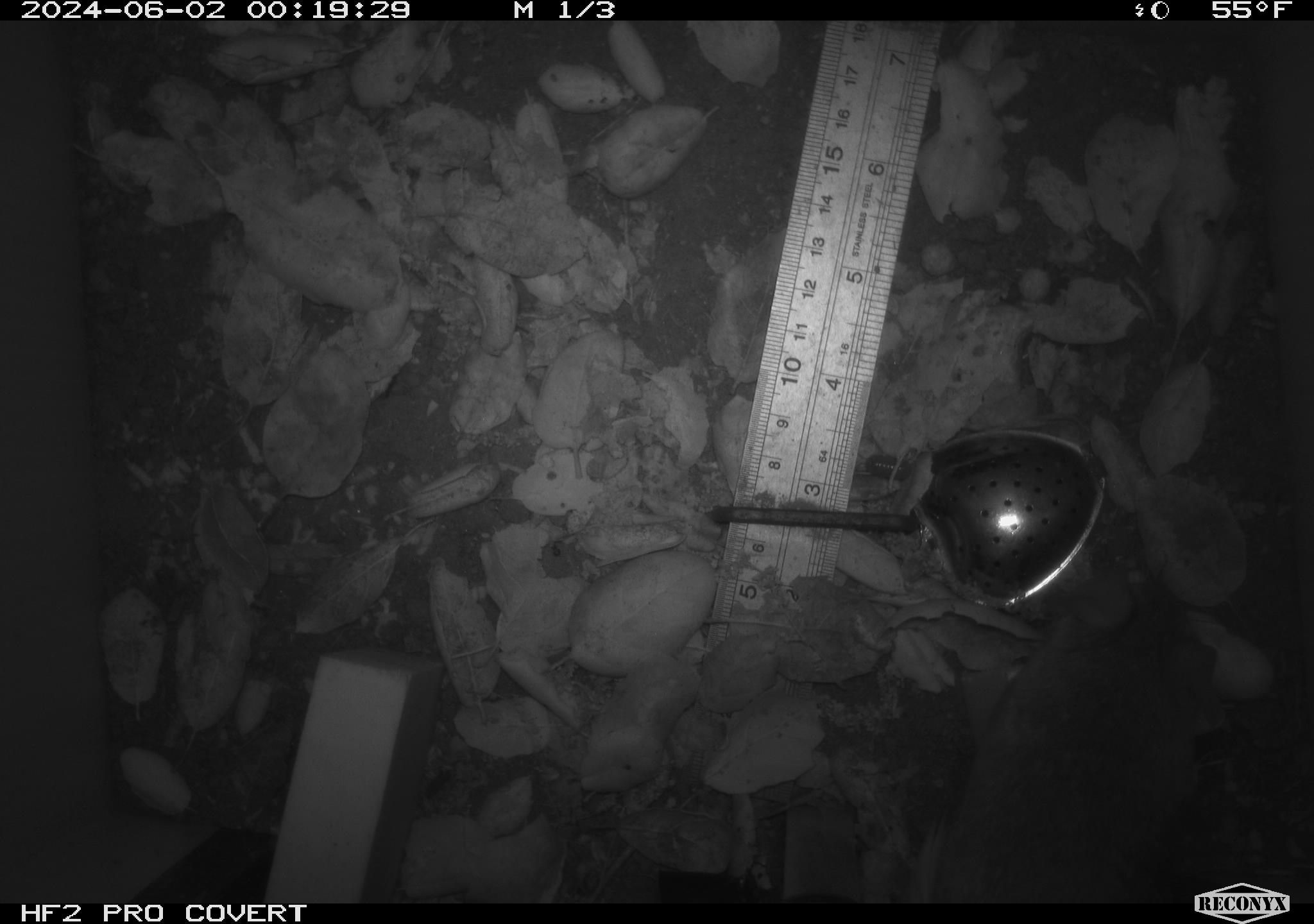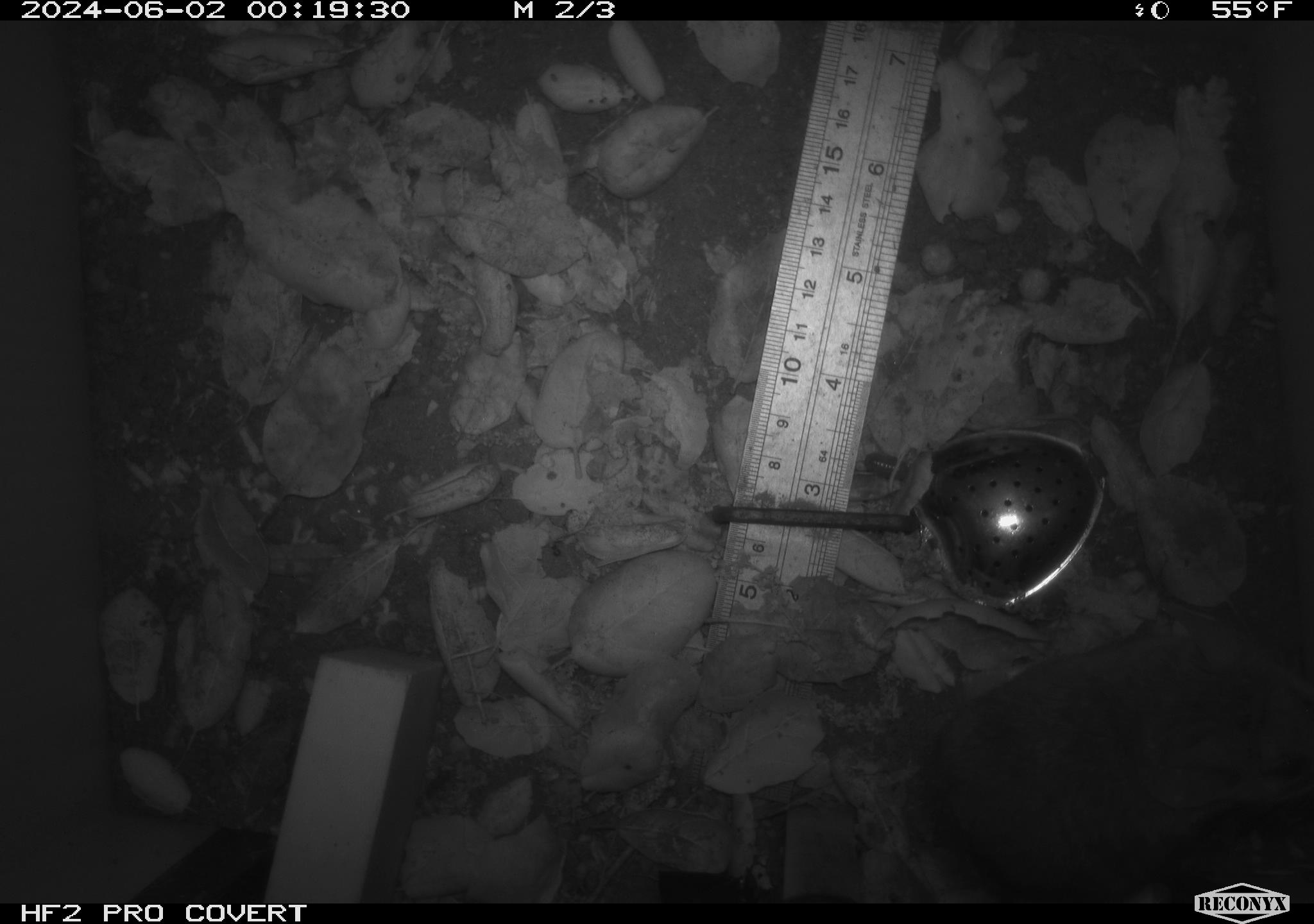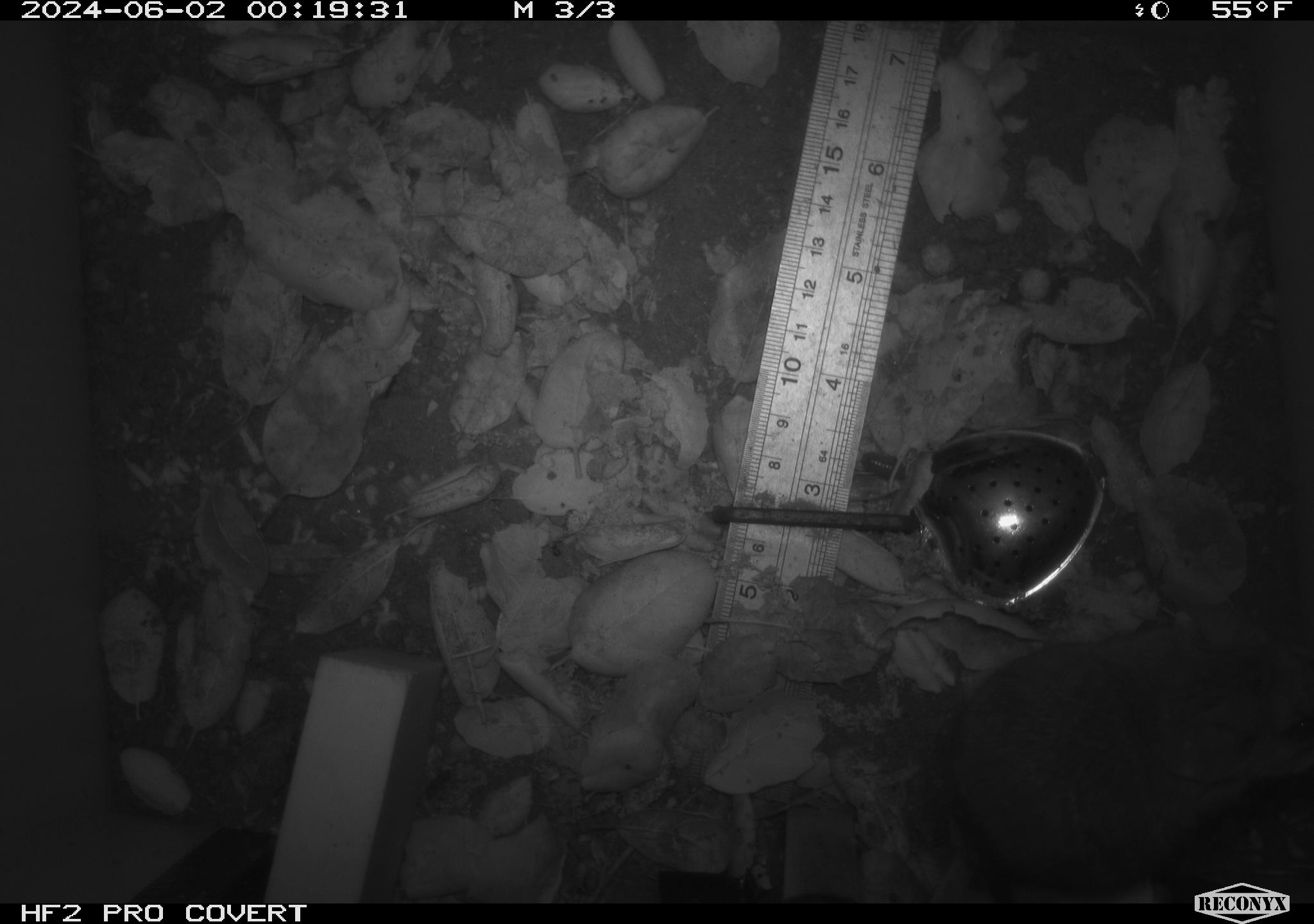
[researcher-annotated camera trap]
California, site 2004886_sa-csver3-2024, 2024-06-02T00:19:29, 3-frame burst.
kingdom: Animalia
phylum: Chordata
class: Mammalia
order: Rodentia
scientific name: Rodentia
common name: rodent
Rodent (Rodentia).